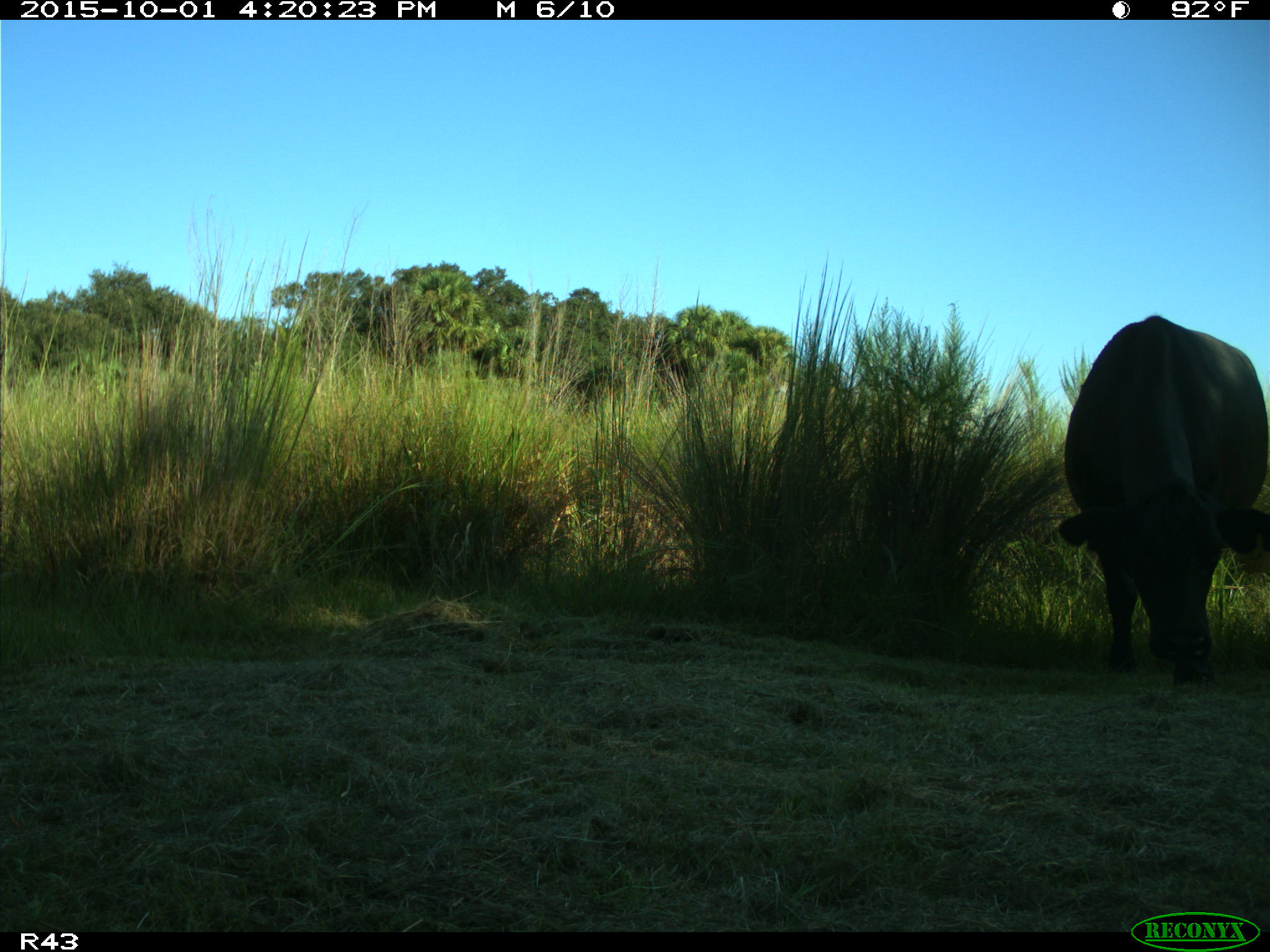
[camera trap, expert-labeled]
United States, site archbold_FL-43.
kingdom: Animalia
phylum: Chordata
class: Mammalia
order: Artiodactyla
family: Bovidae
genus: Bos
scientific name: Bos taurus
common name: domestic cow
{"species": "Bos taurus (domestic cow)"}